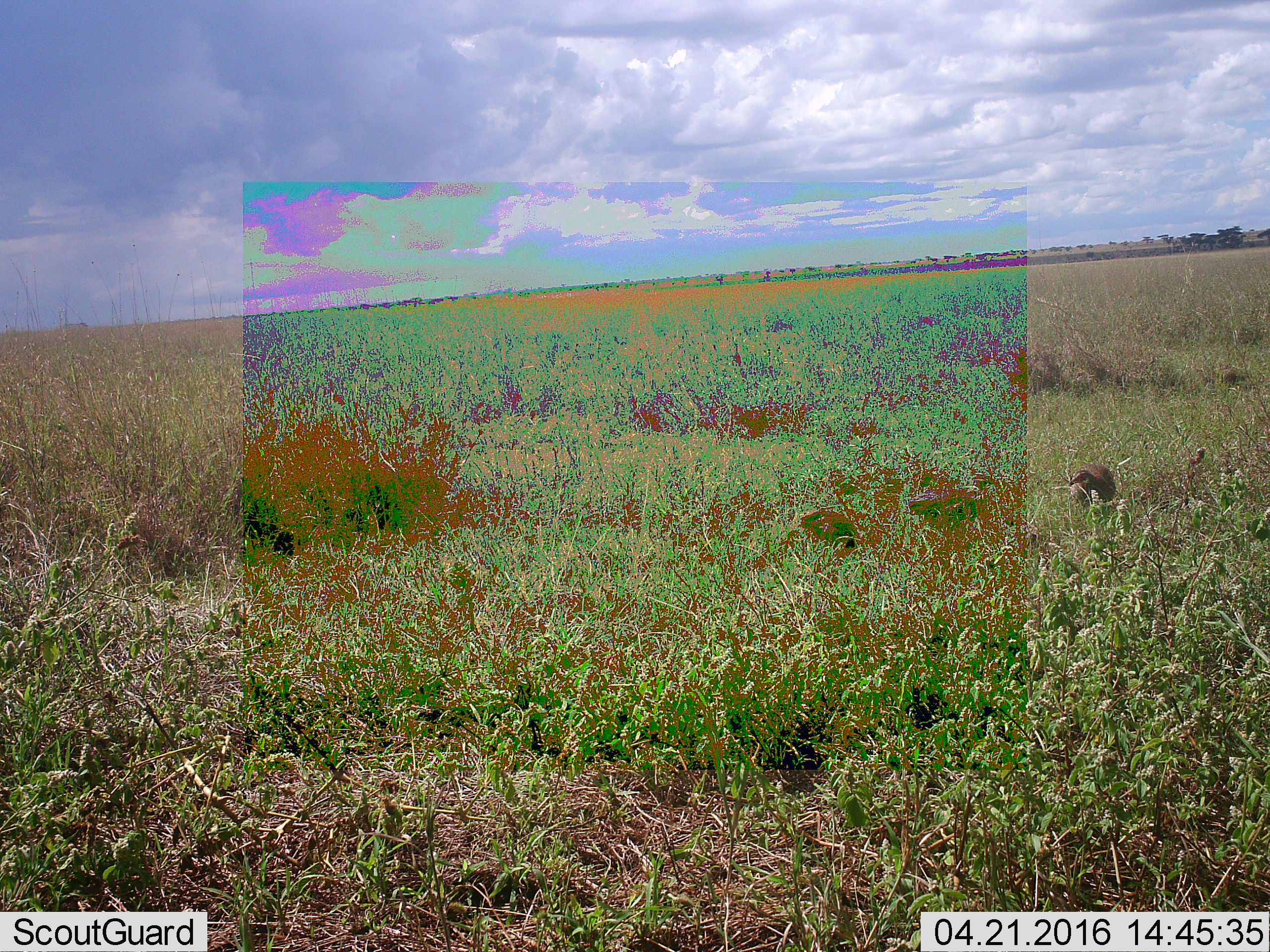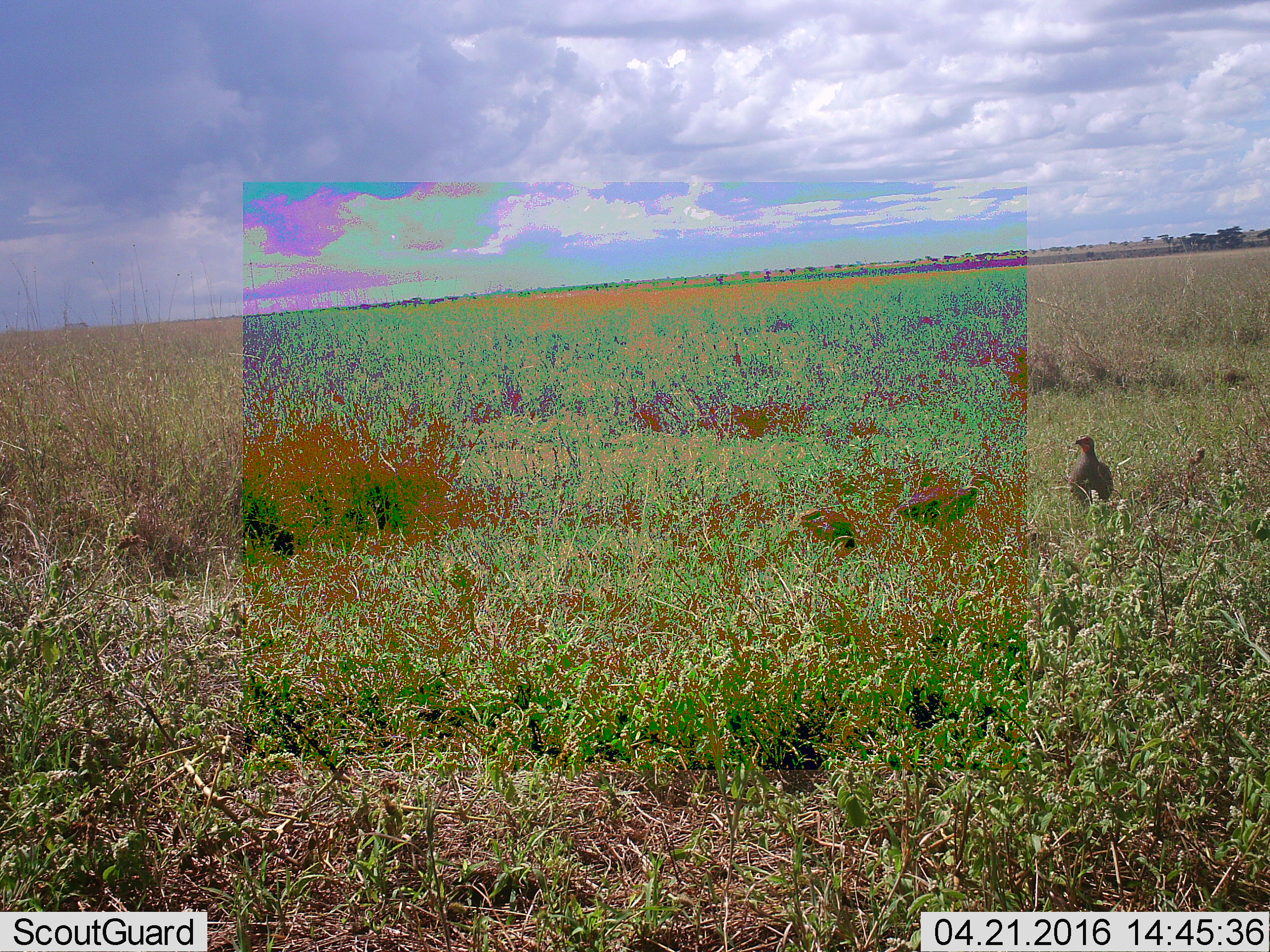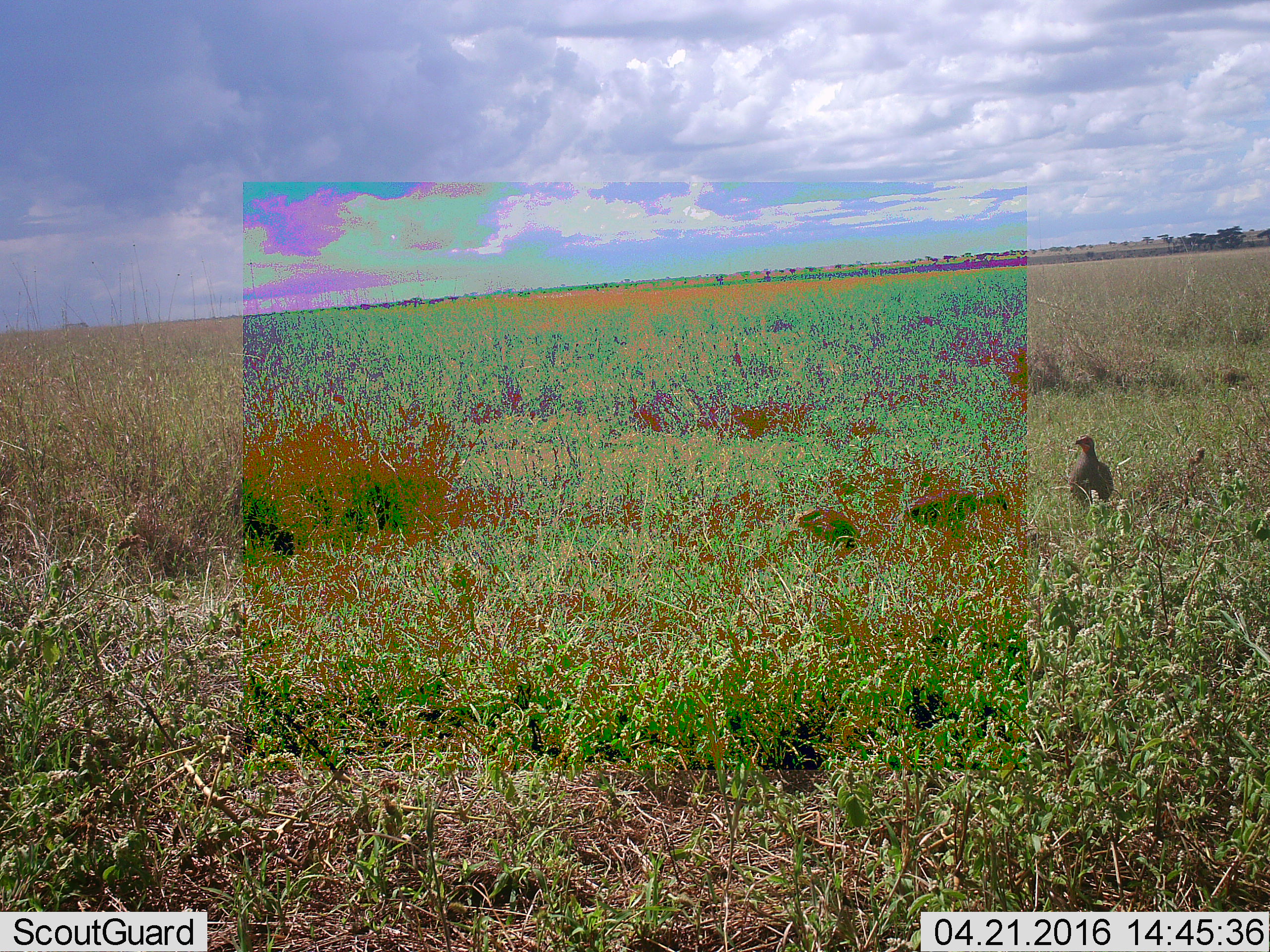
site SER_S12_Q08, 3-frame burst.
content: unidentified animal